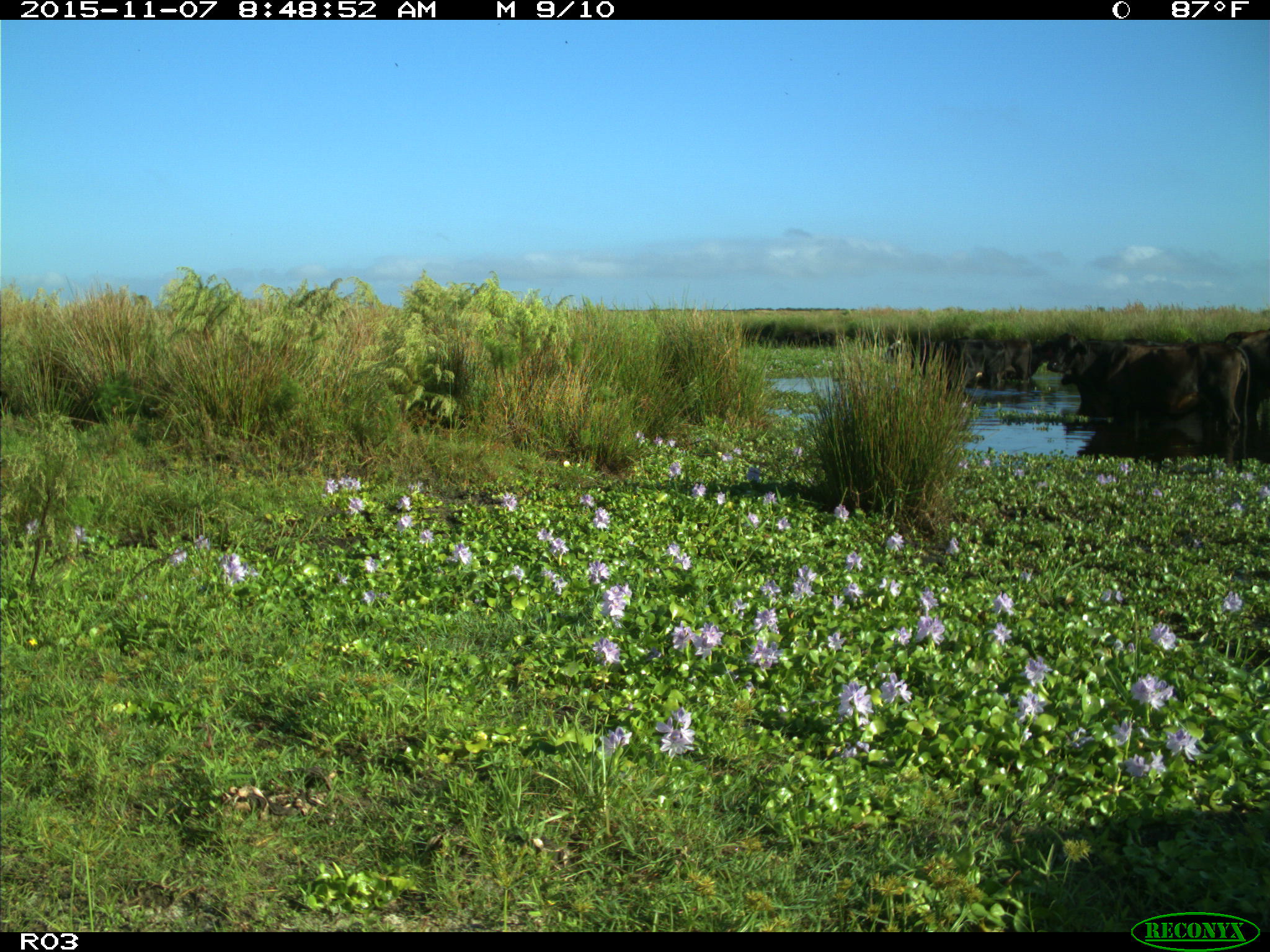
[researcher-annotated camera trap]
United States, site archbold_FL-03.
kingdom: Animalia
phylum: Chordata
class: Mammalia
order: Artiodactyla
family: Bovidae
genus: Bos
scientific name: Bos taurus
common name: domestic cow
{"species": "Bos taurus (domestic cow)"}